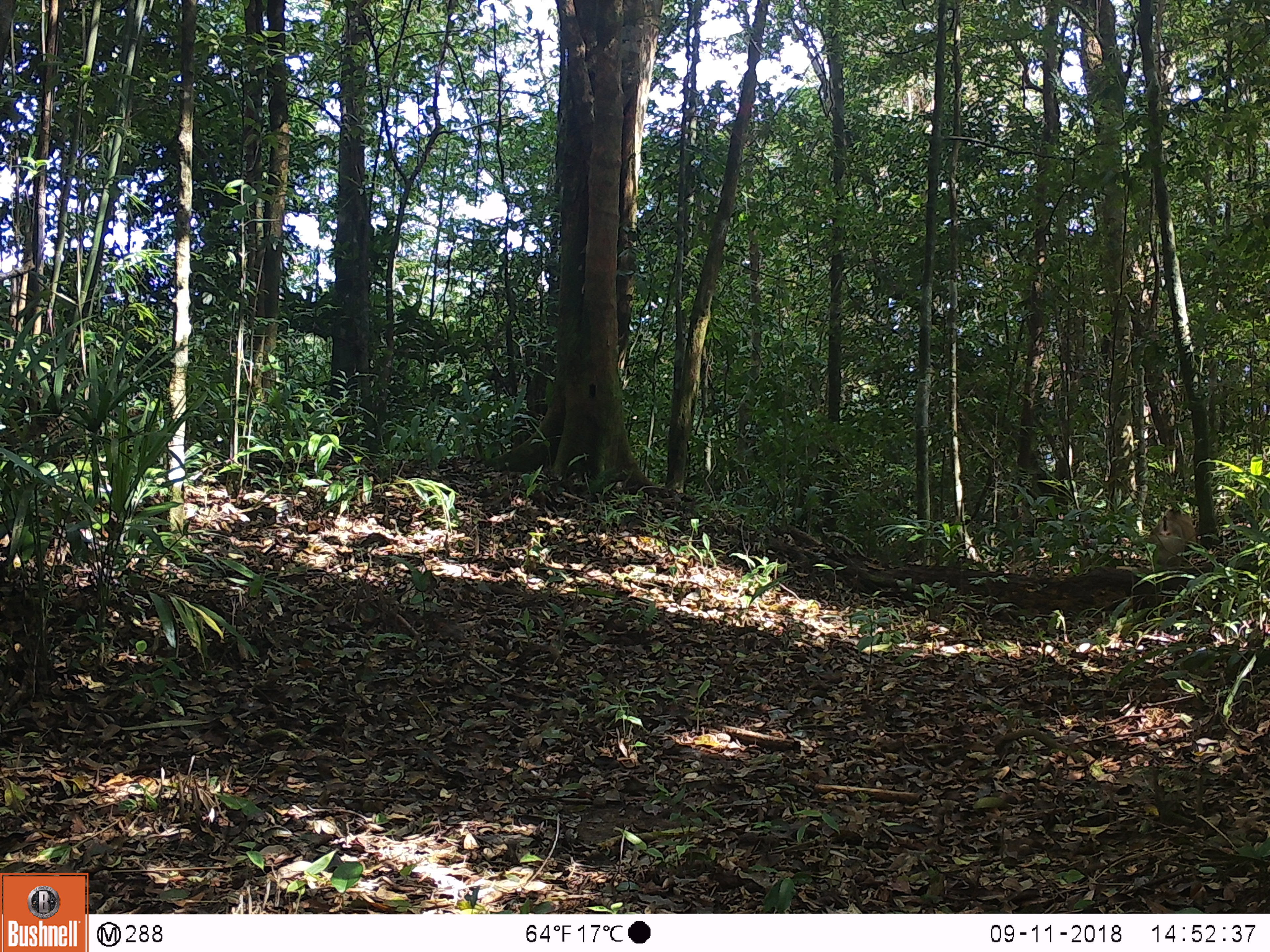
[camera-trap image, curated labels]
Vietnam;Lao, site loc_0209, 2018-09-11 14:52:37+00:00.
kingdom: Animalia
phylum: Chordata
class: Mammalia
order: Primates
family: Cercopithecidae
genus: Macaca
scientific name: Macaca nemestrina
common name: pig-tailed macaque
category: pig tailed macaque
Pig tailed macaque (pig-tailed macaque) (Macaca nemestrina). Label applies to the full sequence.